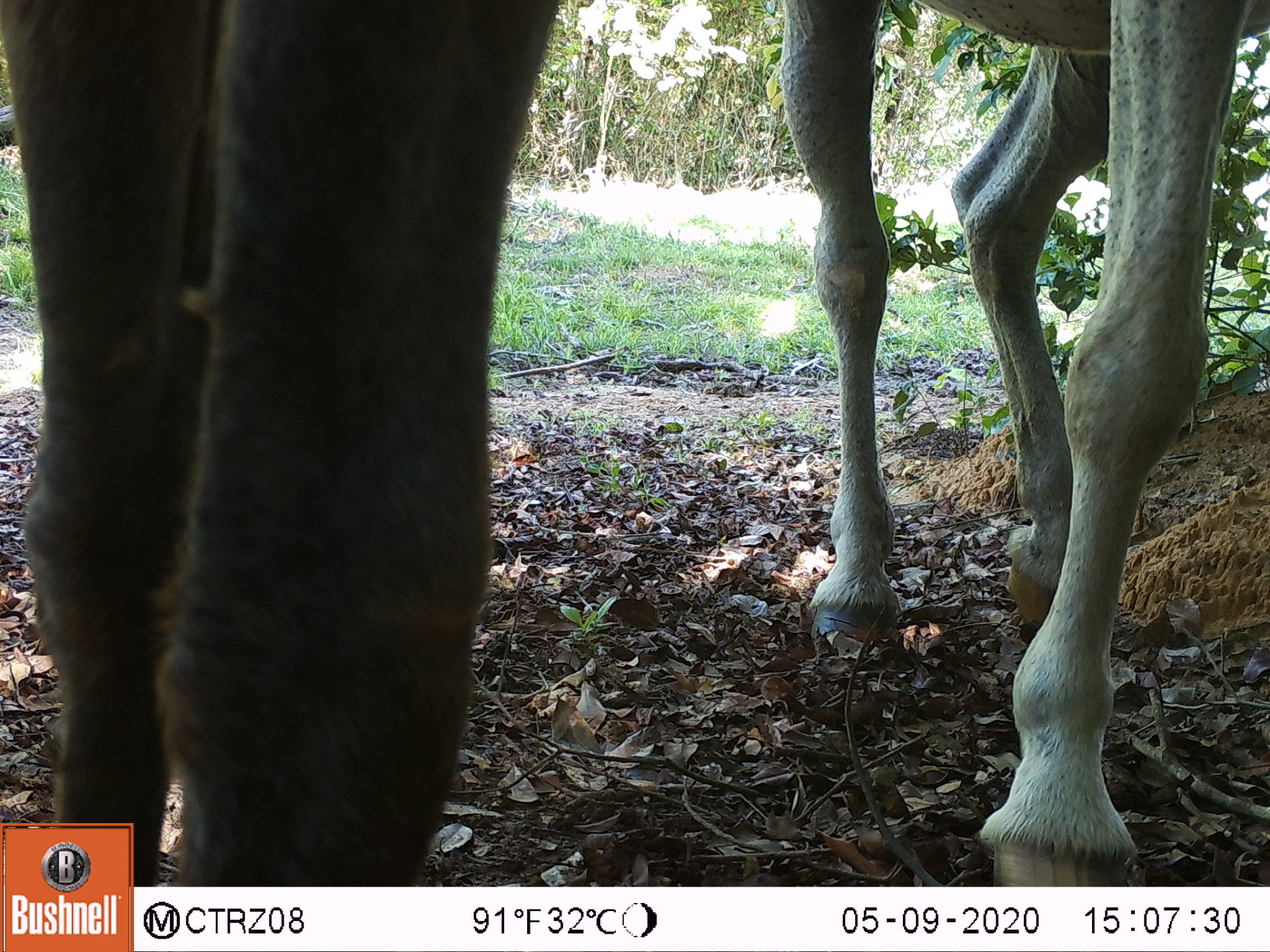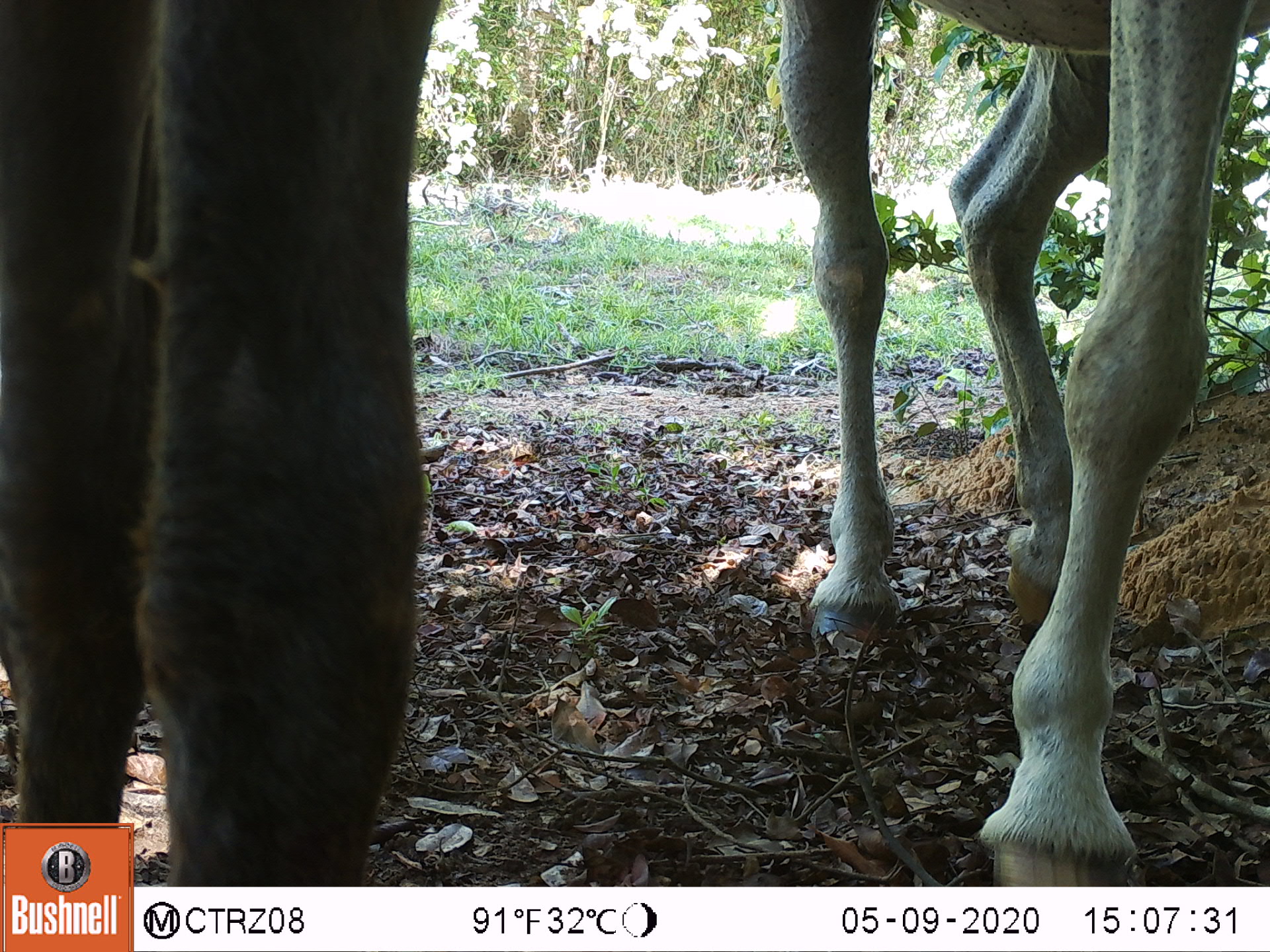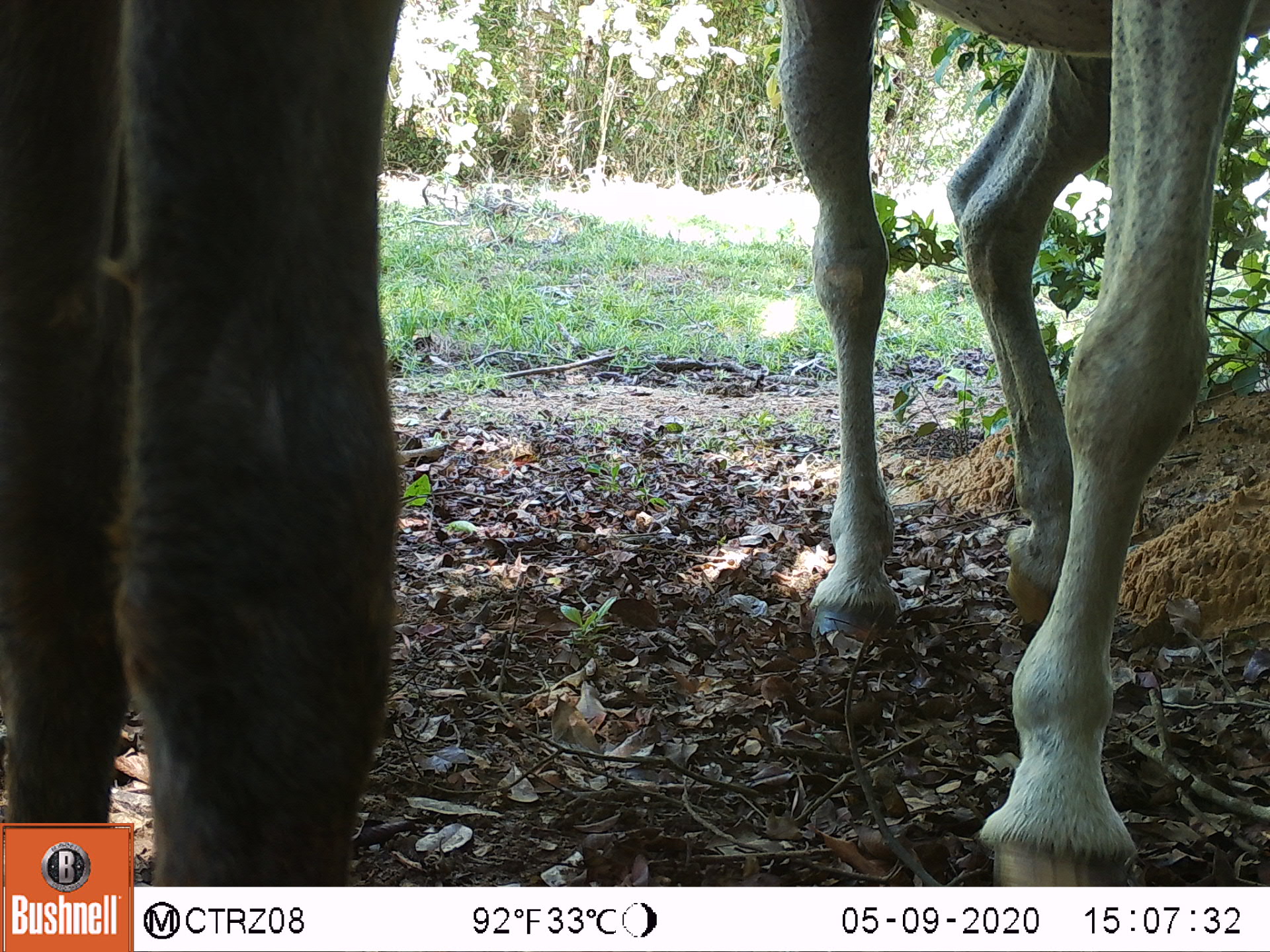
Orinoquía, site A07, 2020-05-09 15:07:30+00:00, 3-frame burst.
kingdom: Animalia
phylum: Chordata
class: Mammalia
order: Perissodactyla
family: Equidae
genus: Equus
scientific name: Equus caballus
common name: domestic horse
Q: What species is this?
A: Domestic horse (Equus caballus).